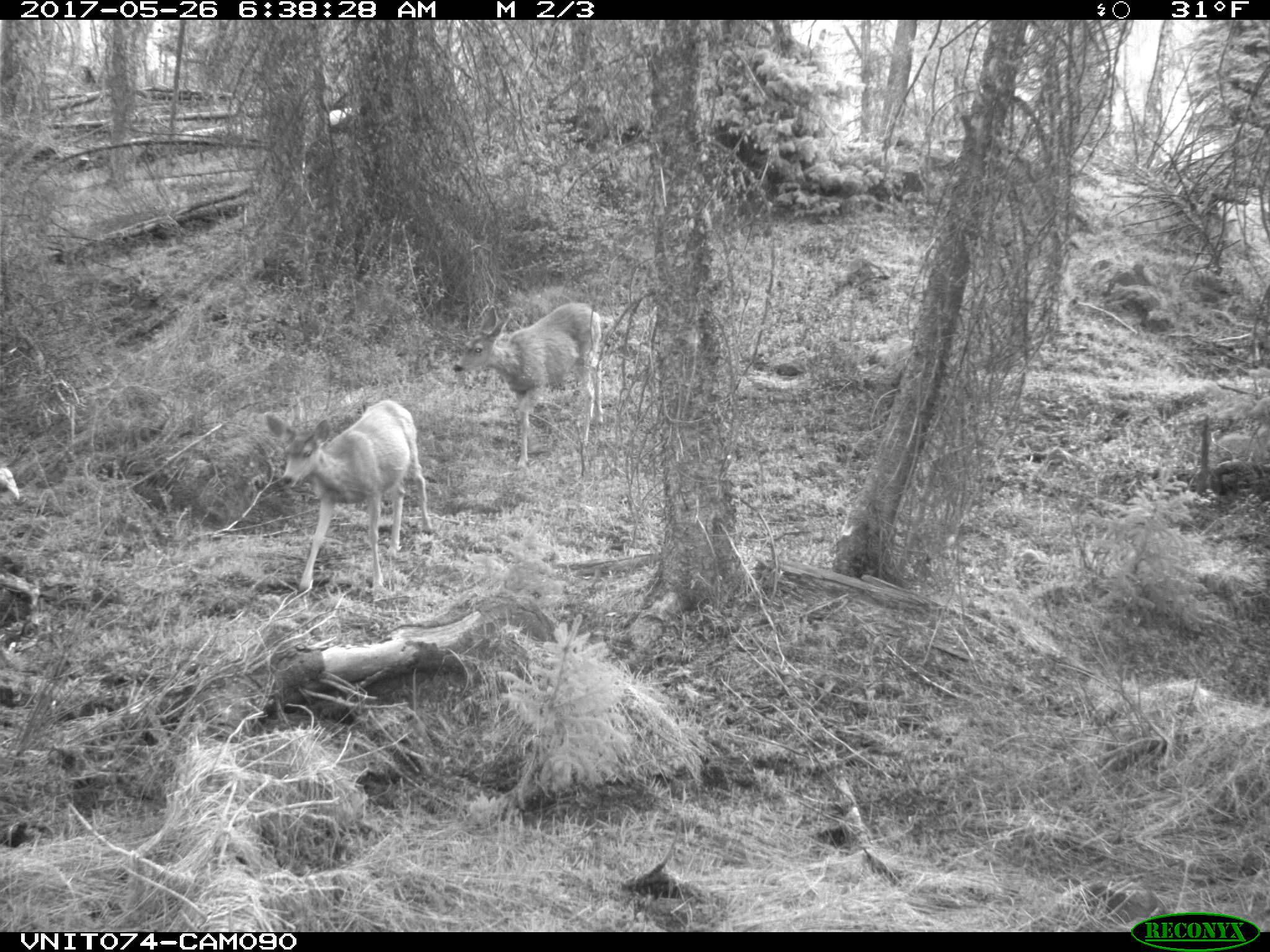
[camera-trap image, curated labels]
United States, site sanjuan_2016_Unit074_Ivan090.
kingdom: Animalia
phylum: Chordata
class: Mammalia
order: Artiodactyla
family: Cervidae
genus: Odocoileus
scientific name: Odocoileus hemionus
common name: mule deer